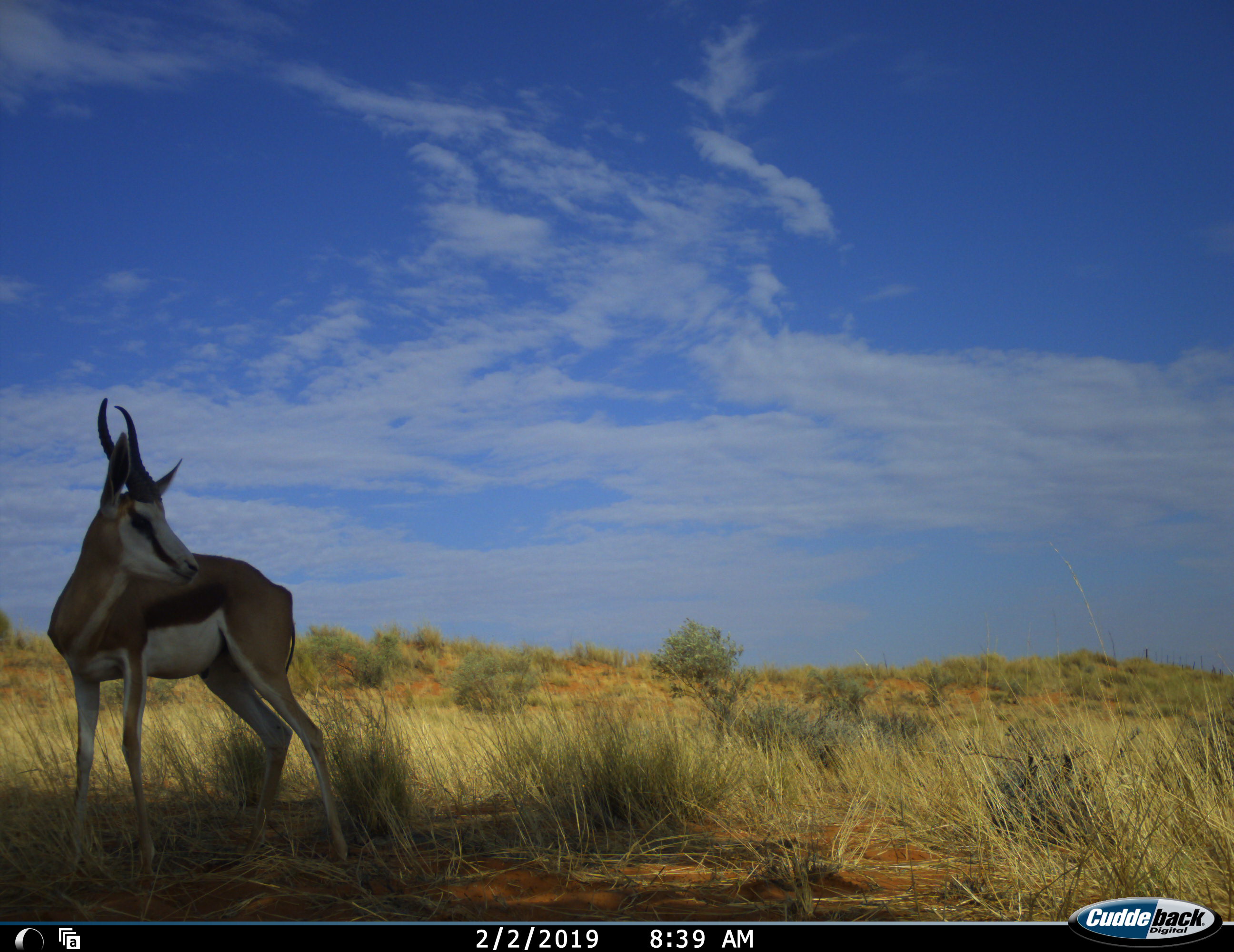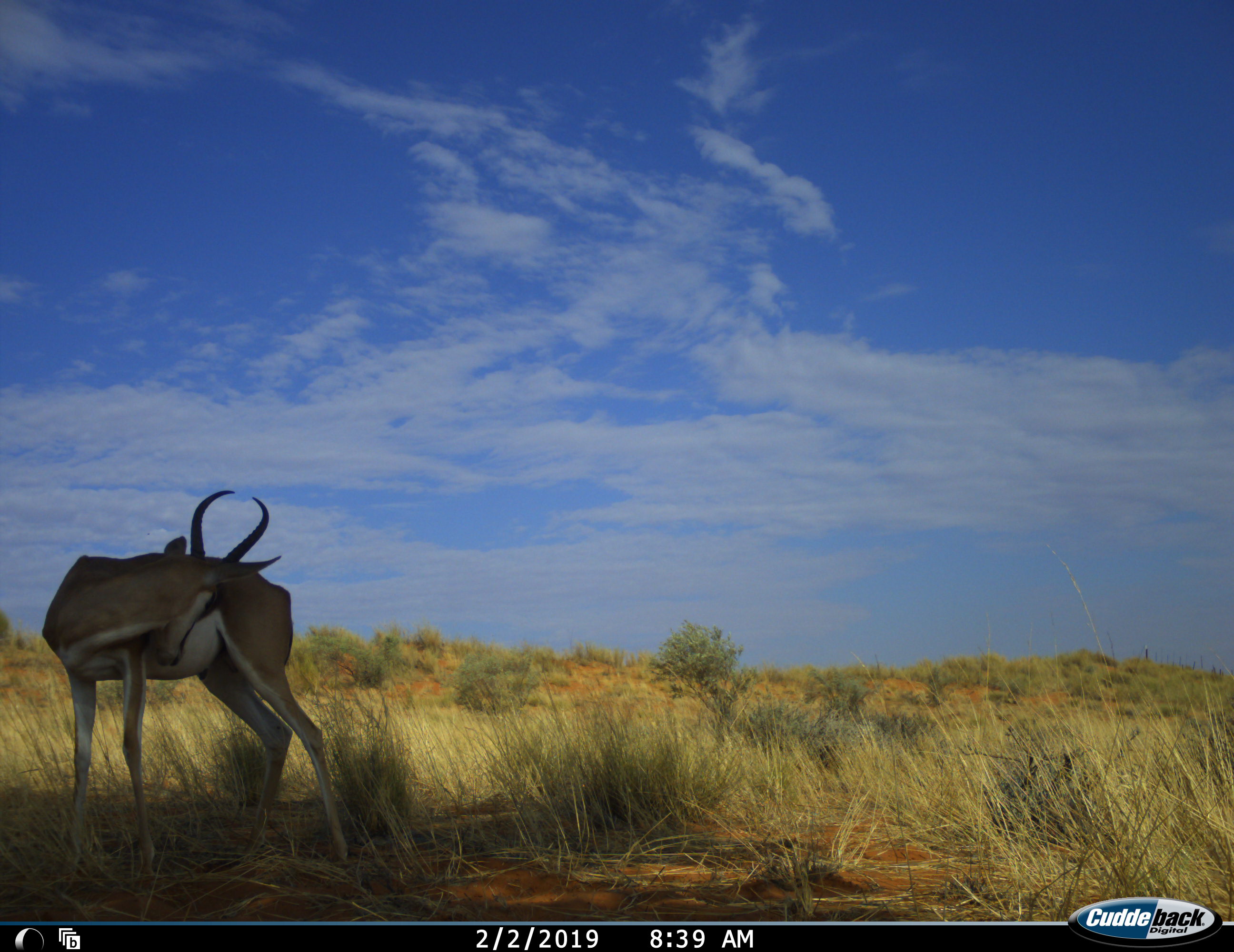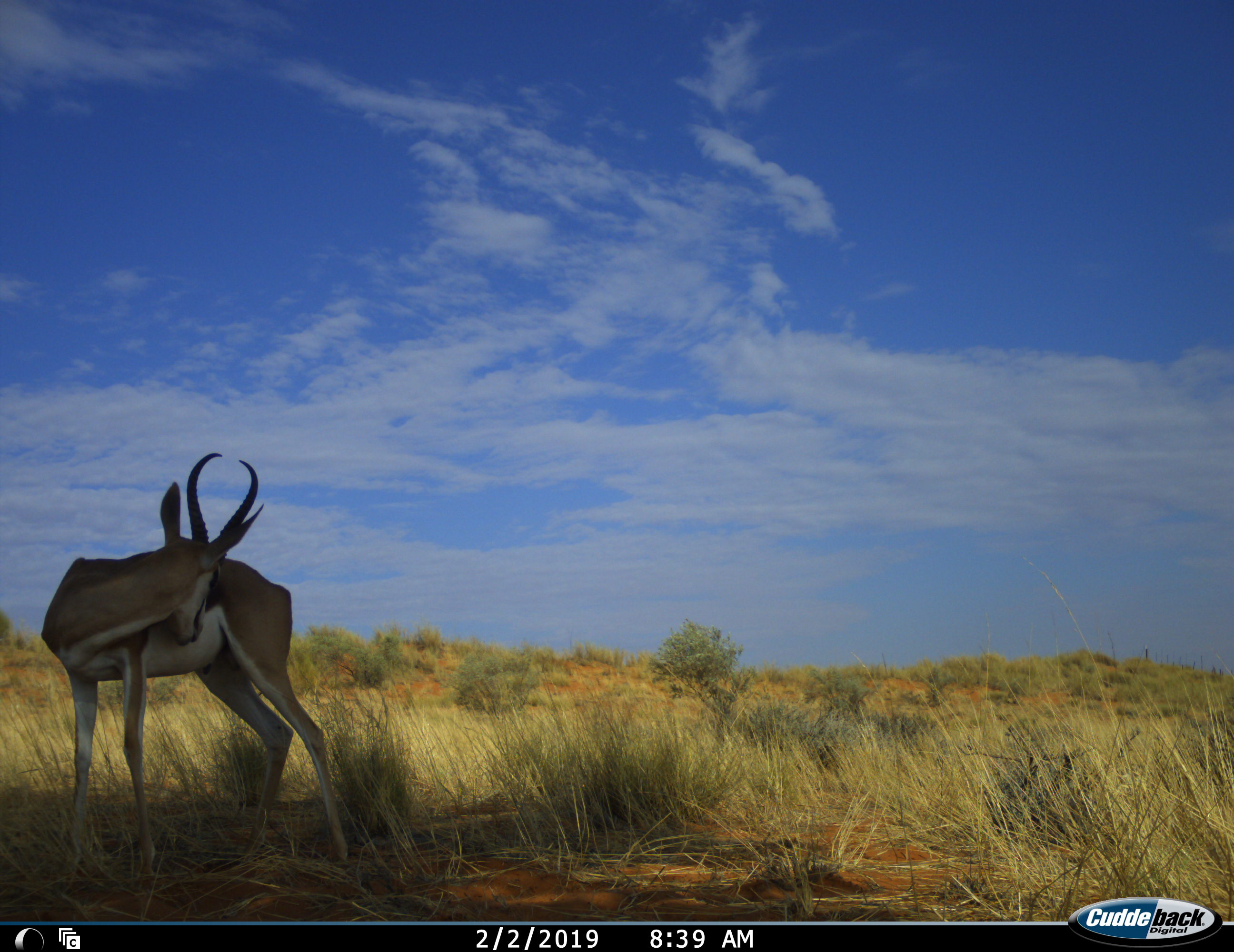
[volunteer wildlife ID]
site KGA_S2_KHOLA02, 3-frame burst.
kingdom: Animalia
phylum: Chordata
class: Mammalia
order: Artiodactyla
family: Bovidae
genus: Antidorcas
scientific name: Antidorcas marsupialis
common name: springbok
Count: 1.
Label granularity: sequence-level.